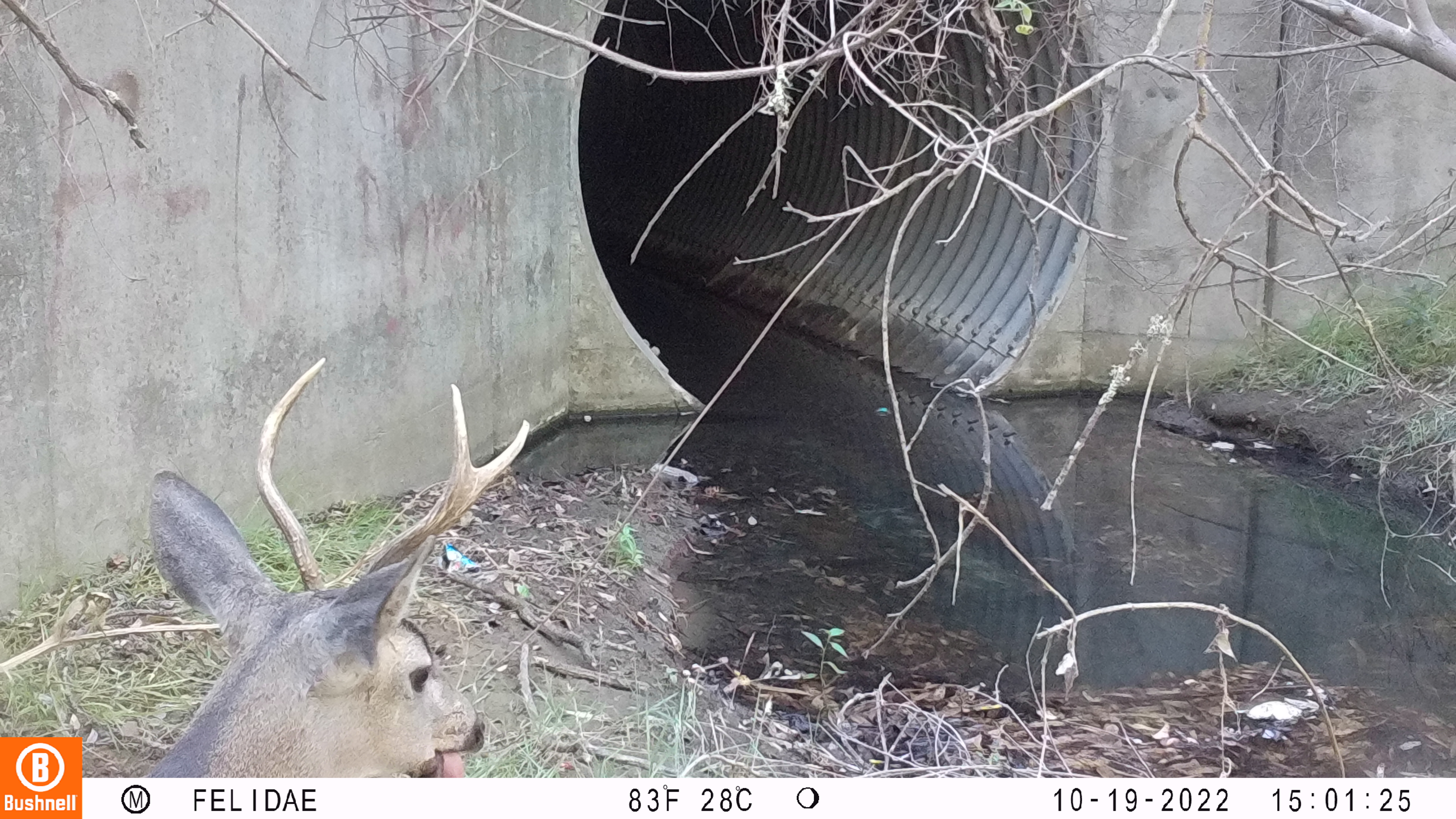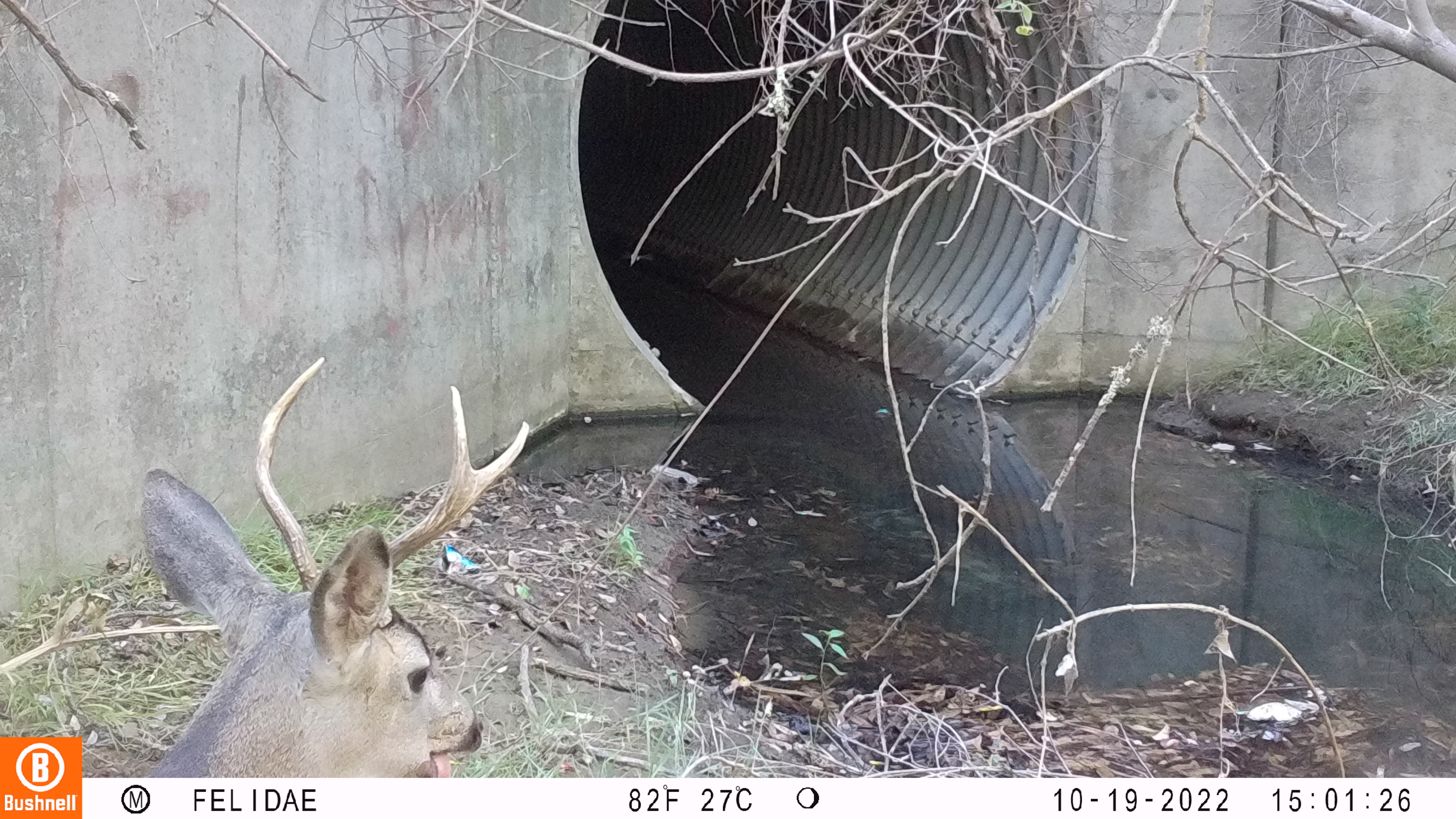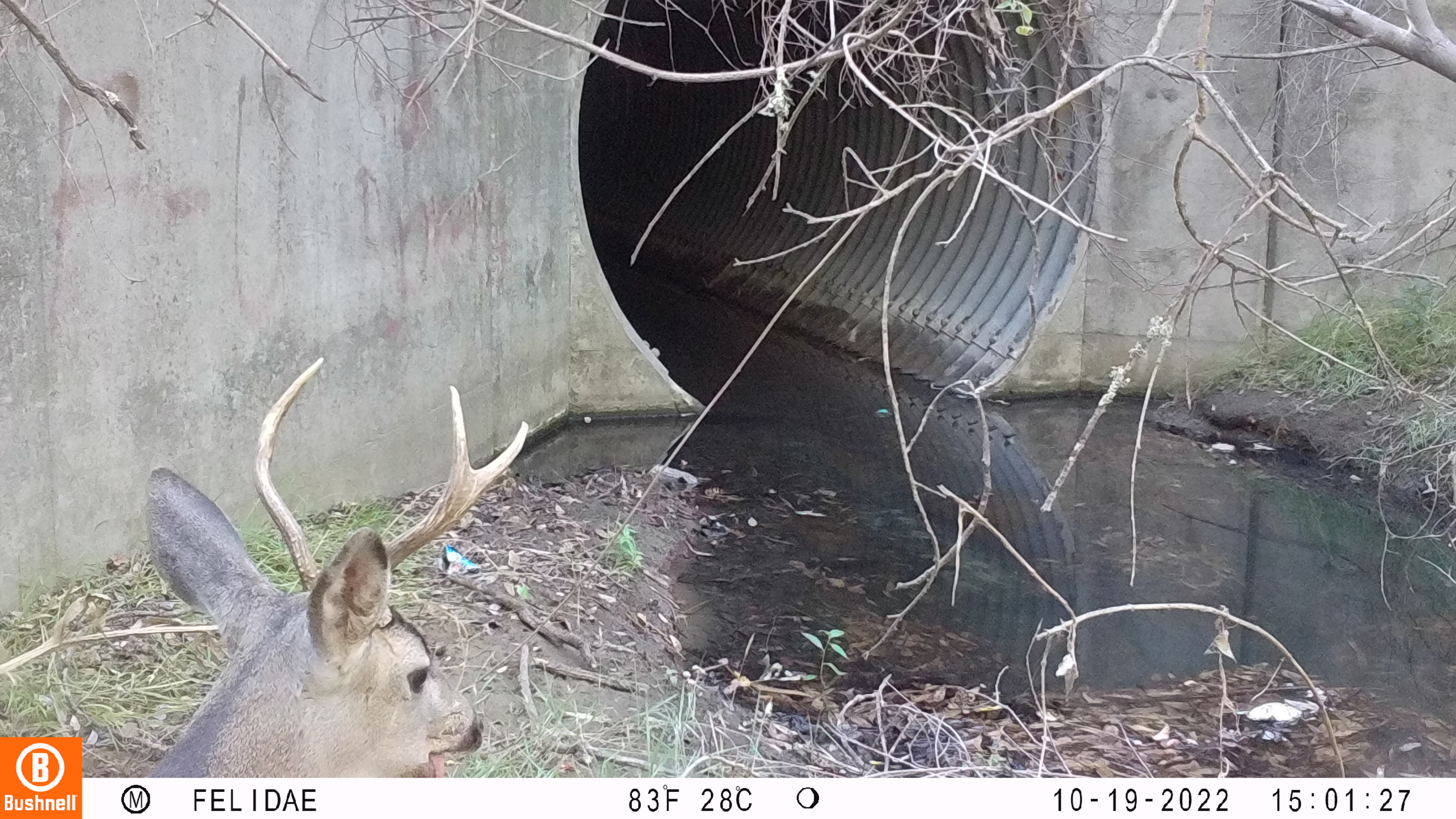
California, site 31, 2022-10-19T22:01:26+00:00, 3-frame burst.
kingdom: Animalia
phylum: Chordata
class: Mammalia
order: Artiodactyla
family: Cervidae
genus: Odocoileus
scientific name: Odocoileus hemionus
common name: mule deer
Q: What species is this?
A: Mule deer (Odocoileus hemionus).